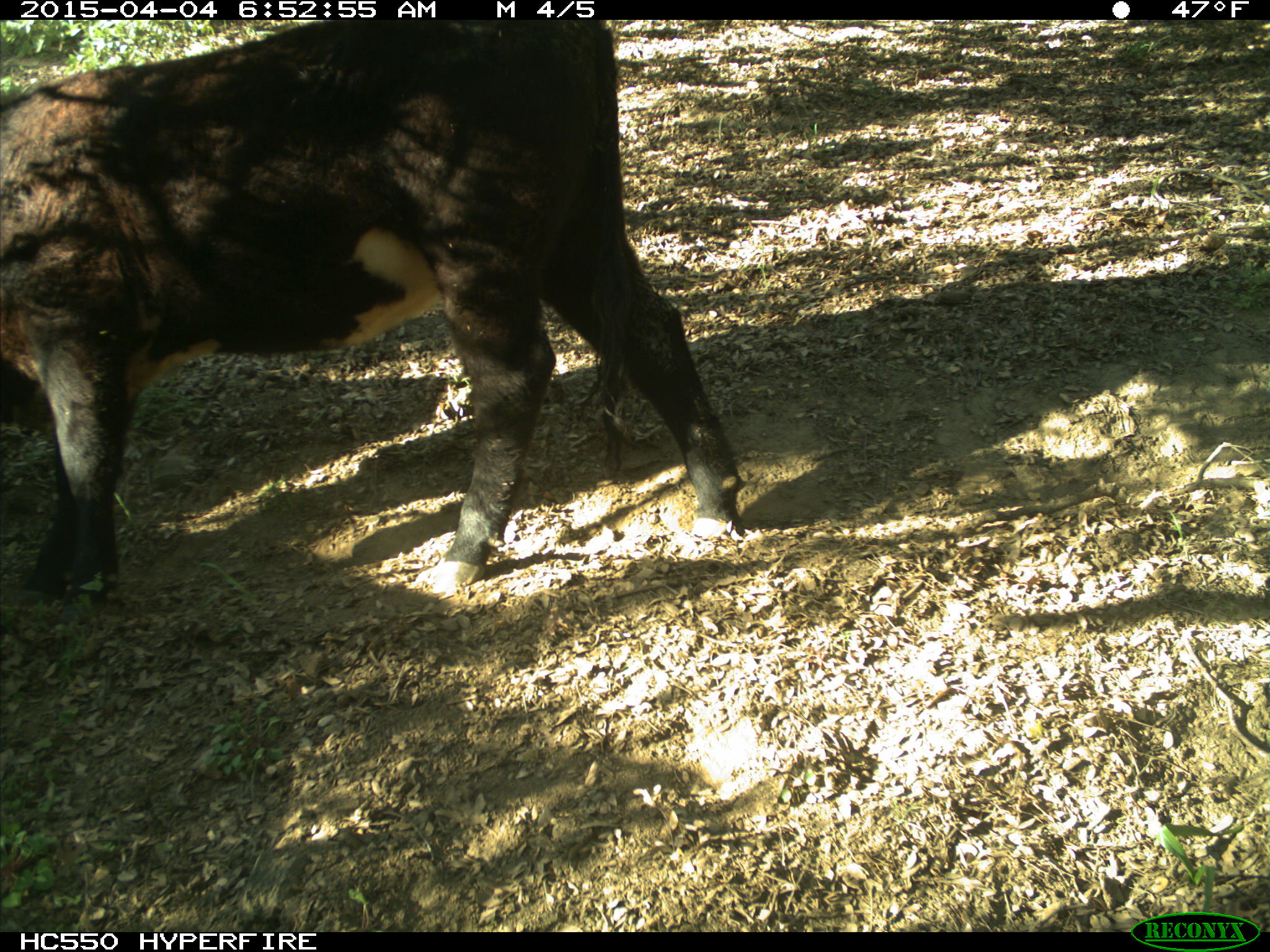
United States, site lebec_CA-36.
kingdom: Animalia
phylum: Chordata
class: Mammalia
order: Artiodactyla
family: Bovidae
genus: Bos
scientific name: Bos taurus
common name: domestic cow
Bos taurus (domestic cow).